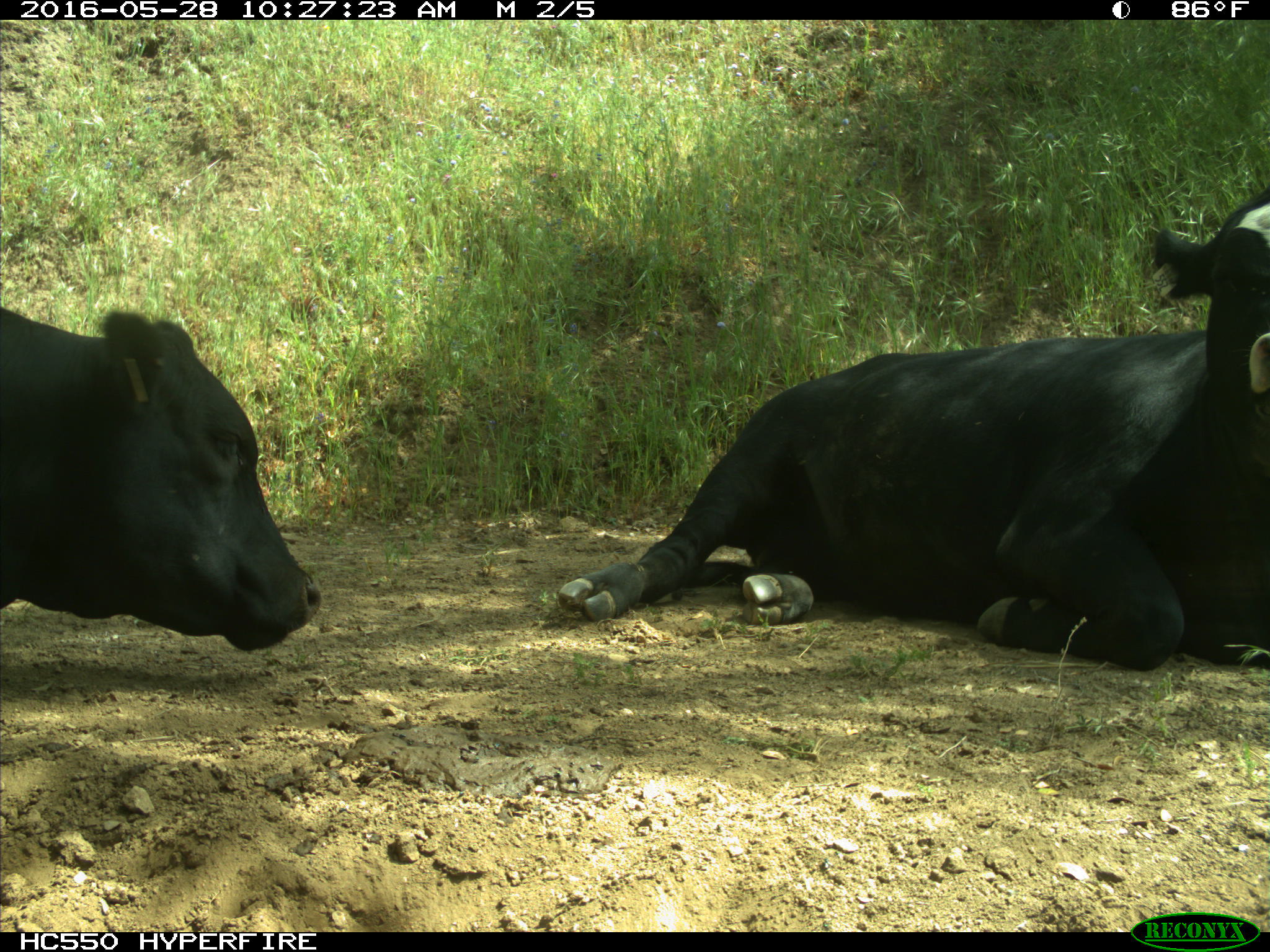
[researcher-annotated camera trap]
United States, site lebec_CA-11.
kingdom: Animalia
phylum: Chordata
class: Mammalia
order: Artiodactyla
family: Bovidae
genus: Bos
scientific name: Bos taurus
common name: domestic cow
Bos taurus (domestic cow).